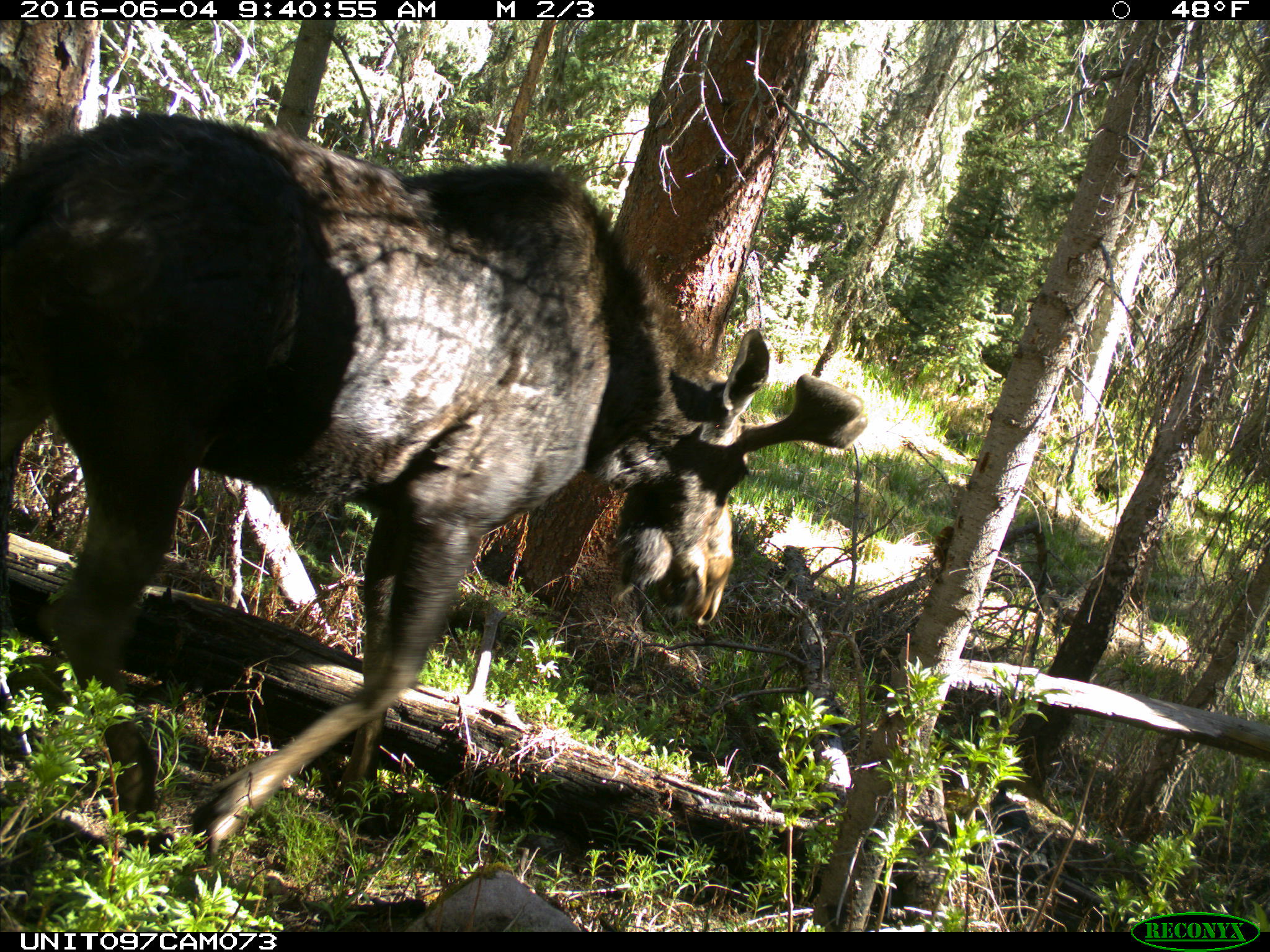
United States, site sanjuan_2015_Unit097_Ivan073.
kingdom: Animalia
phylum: Chordata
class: Mammalia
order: Artiodactyla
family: Cervidae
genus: Alces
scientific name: Alces alces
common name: moose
Alces alces (moose).